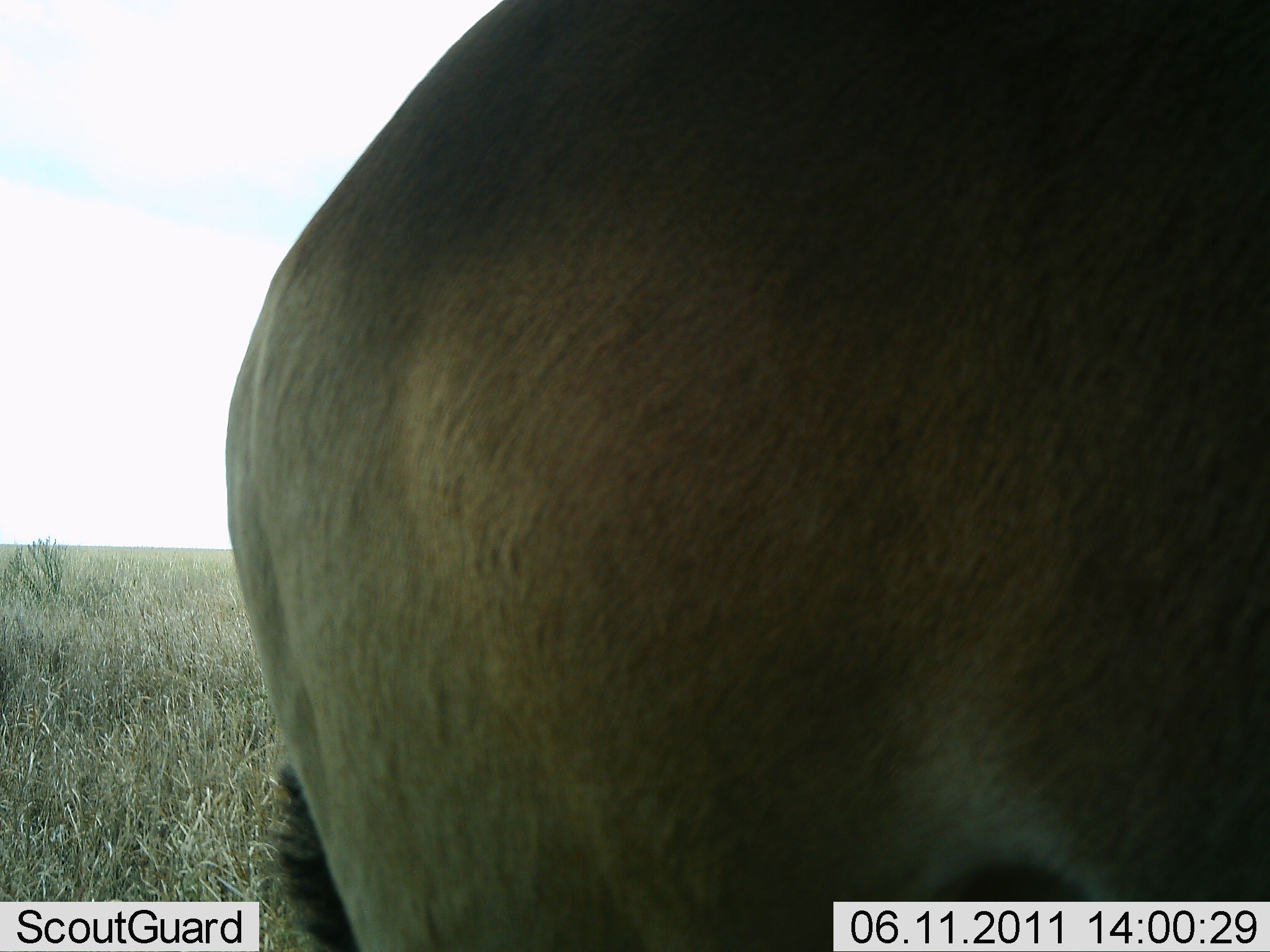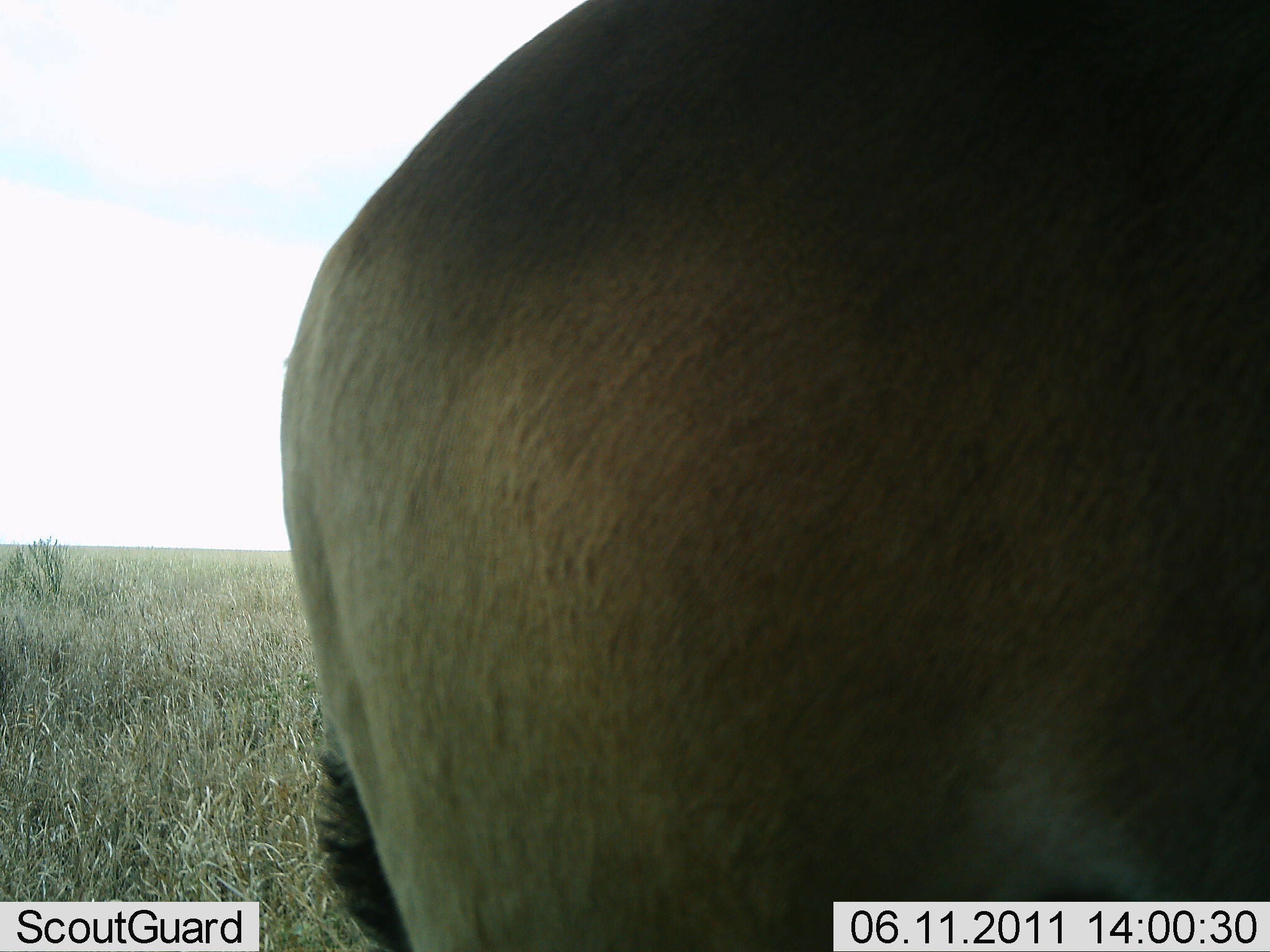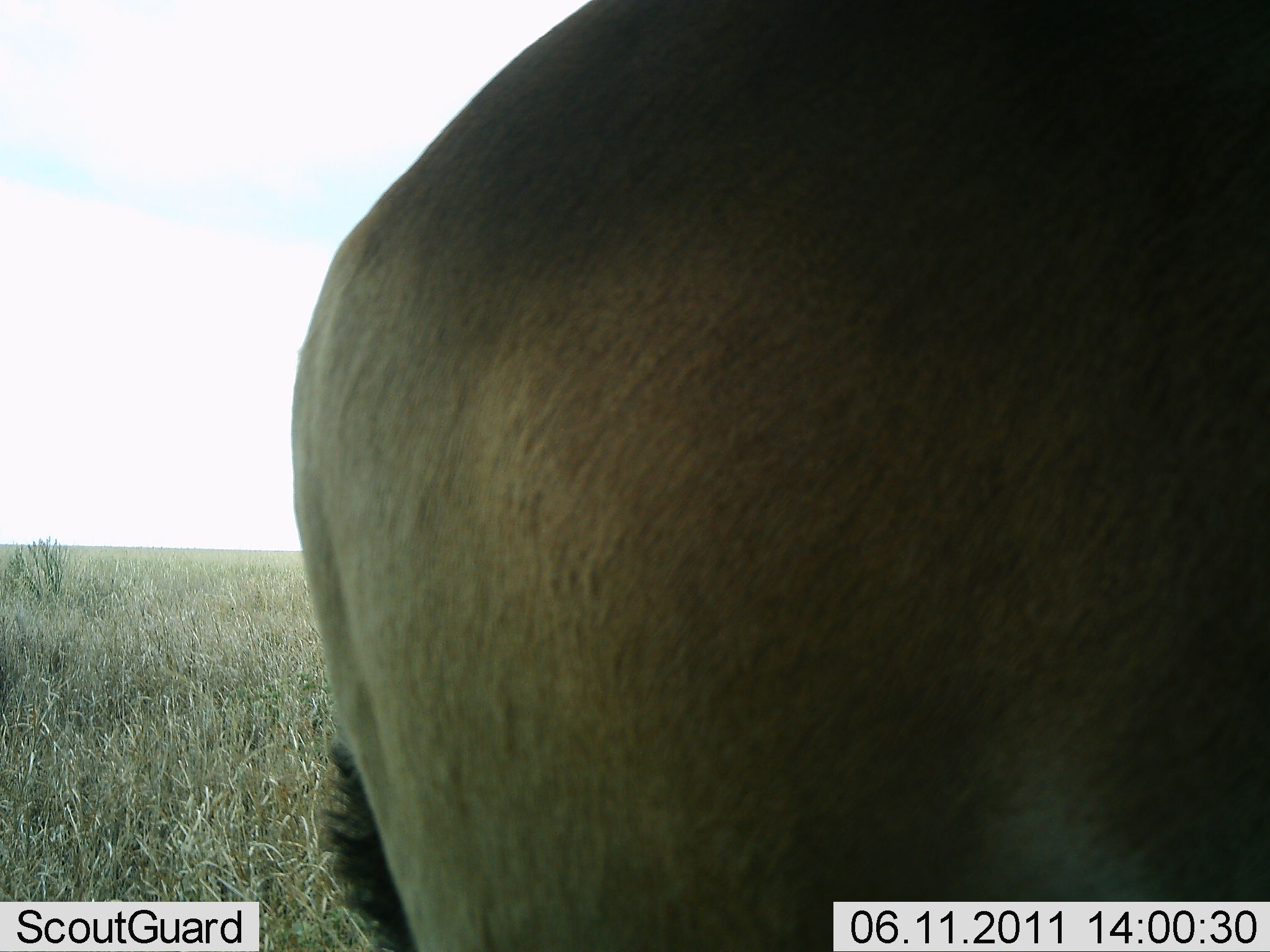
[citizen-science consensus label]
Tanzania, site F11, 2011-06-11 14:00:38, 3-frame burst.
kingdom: Animalia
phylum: Chordata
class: Mammalia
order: Artiodactyla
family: Bovidae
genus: Alcelaphus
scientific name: Alcelaphus buselaphus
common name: hartebeest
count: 1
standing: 100%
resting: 0%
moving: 0%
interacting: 0%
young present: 0%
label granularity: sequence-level